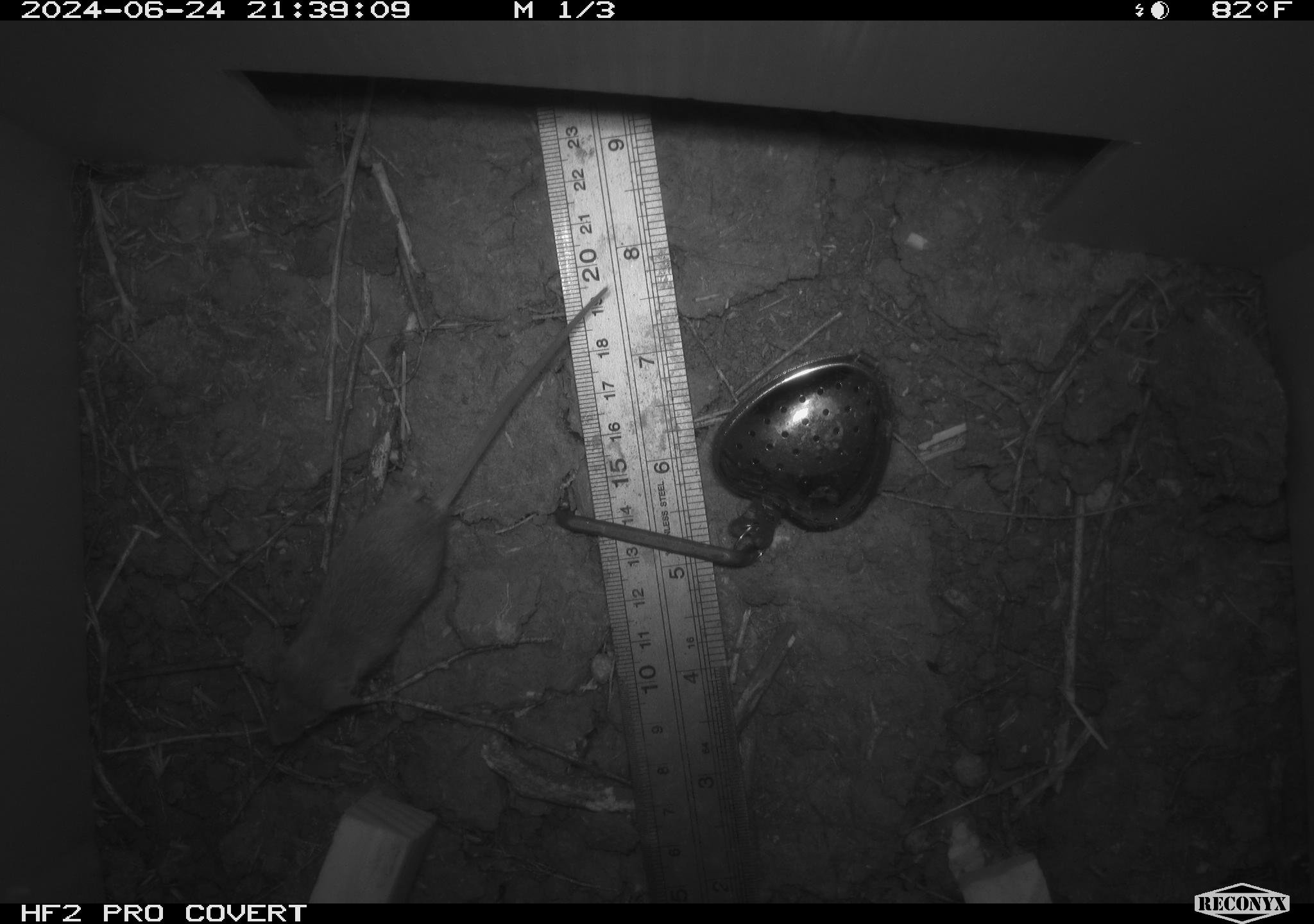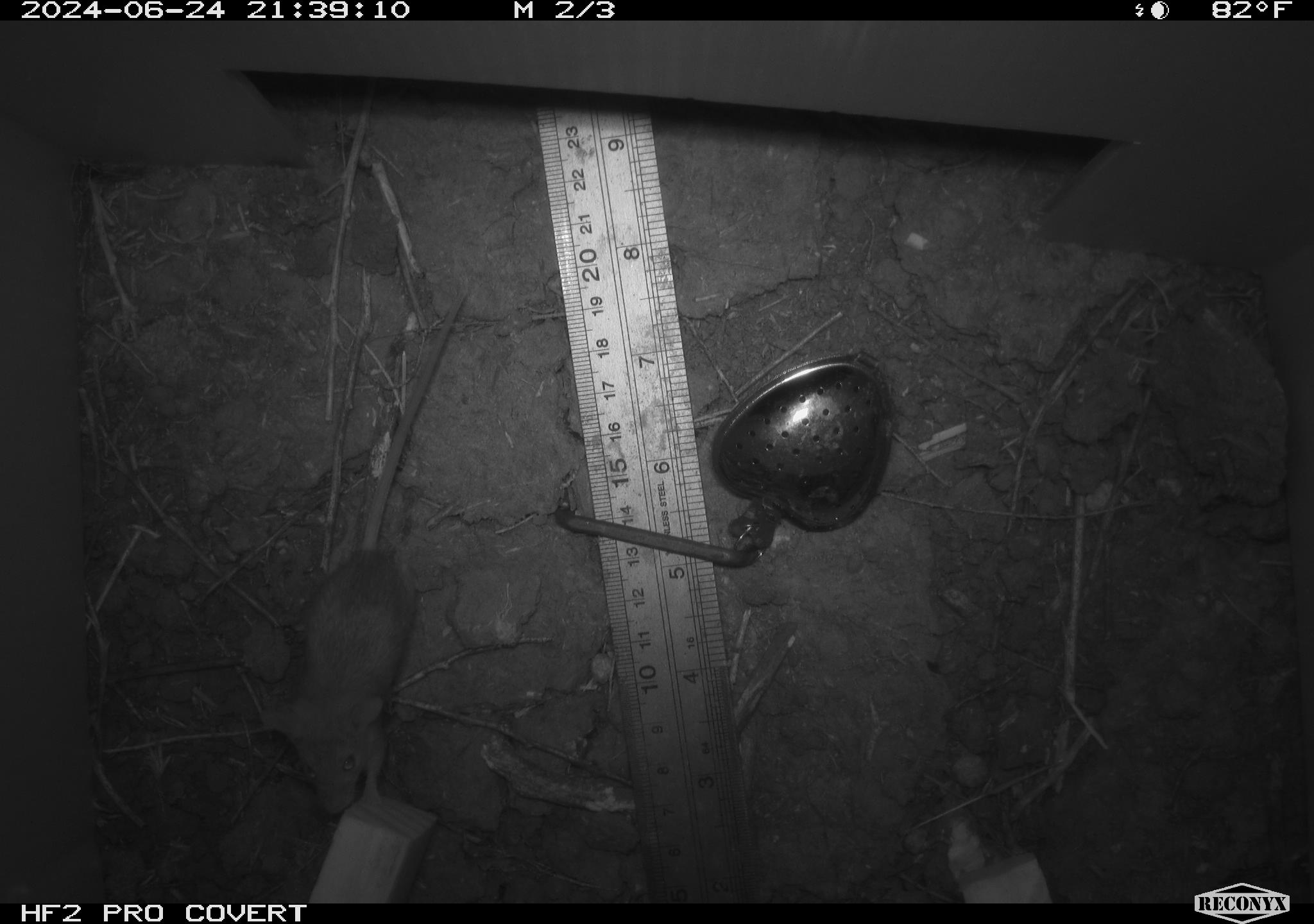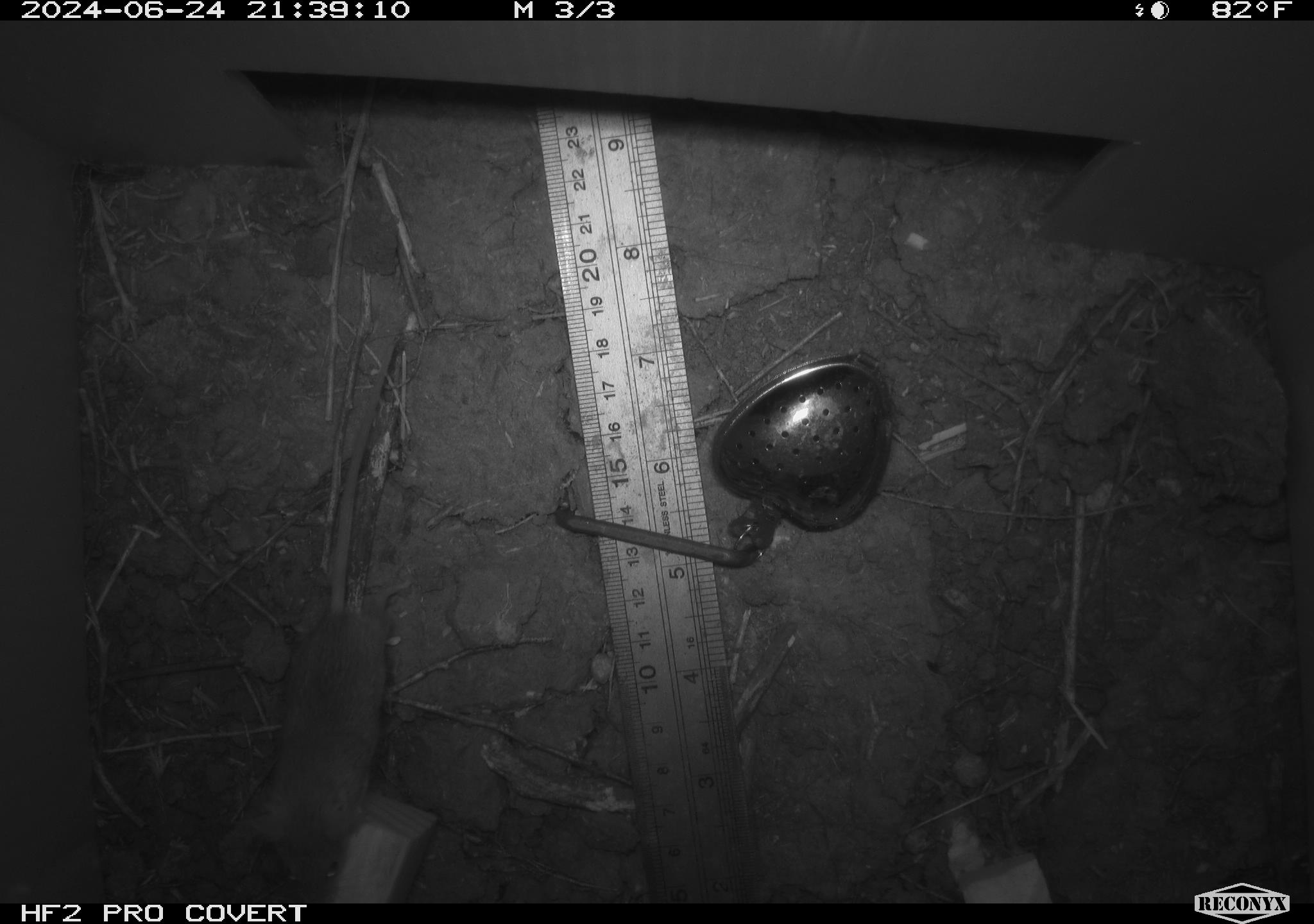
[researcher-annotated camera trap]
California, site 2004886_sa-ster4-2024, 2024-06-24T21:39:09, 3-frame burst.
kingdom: Animalia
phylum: Chordata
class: Mammalia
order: Rodentia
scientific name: Rodentia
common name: mouse species